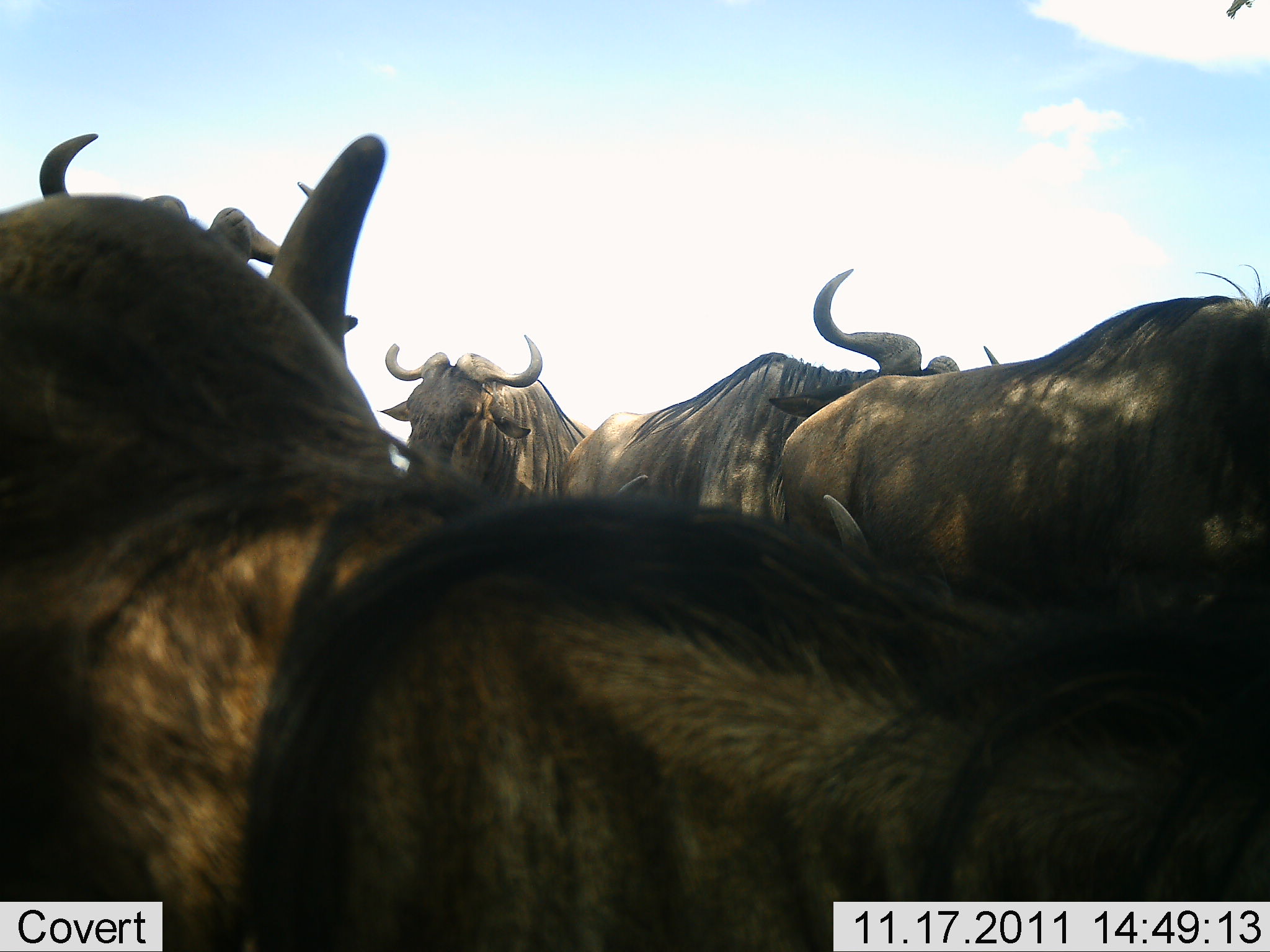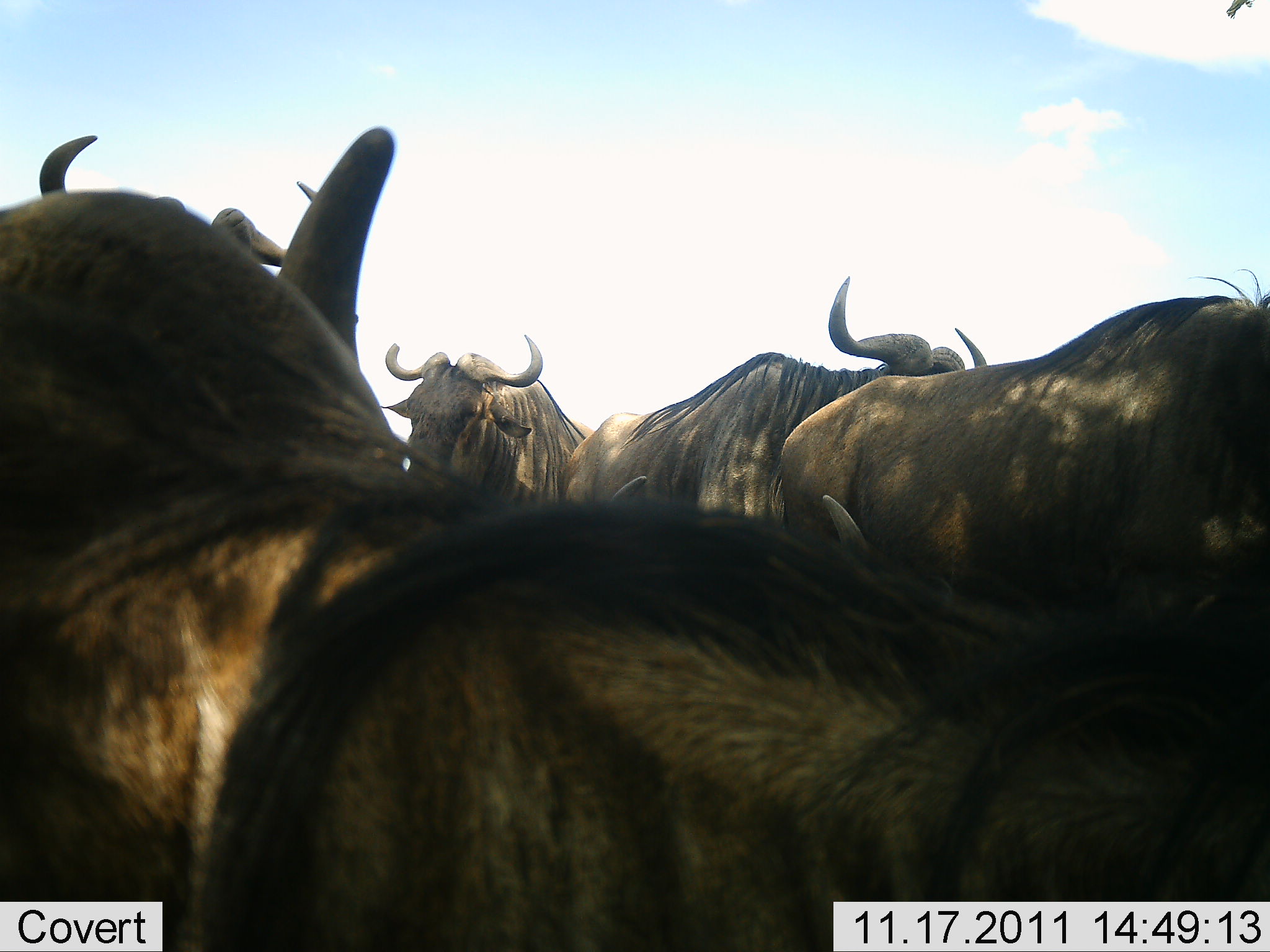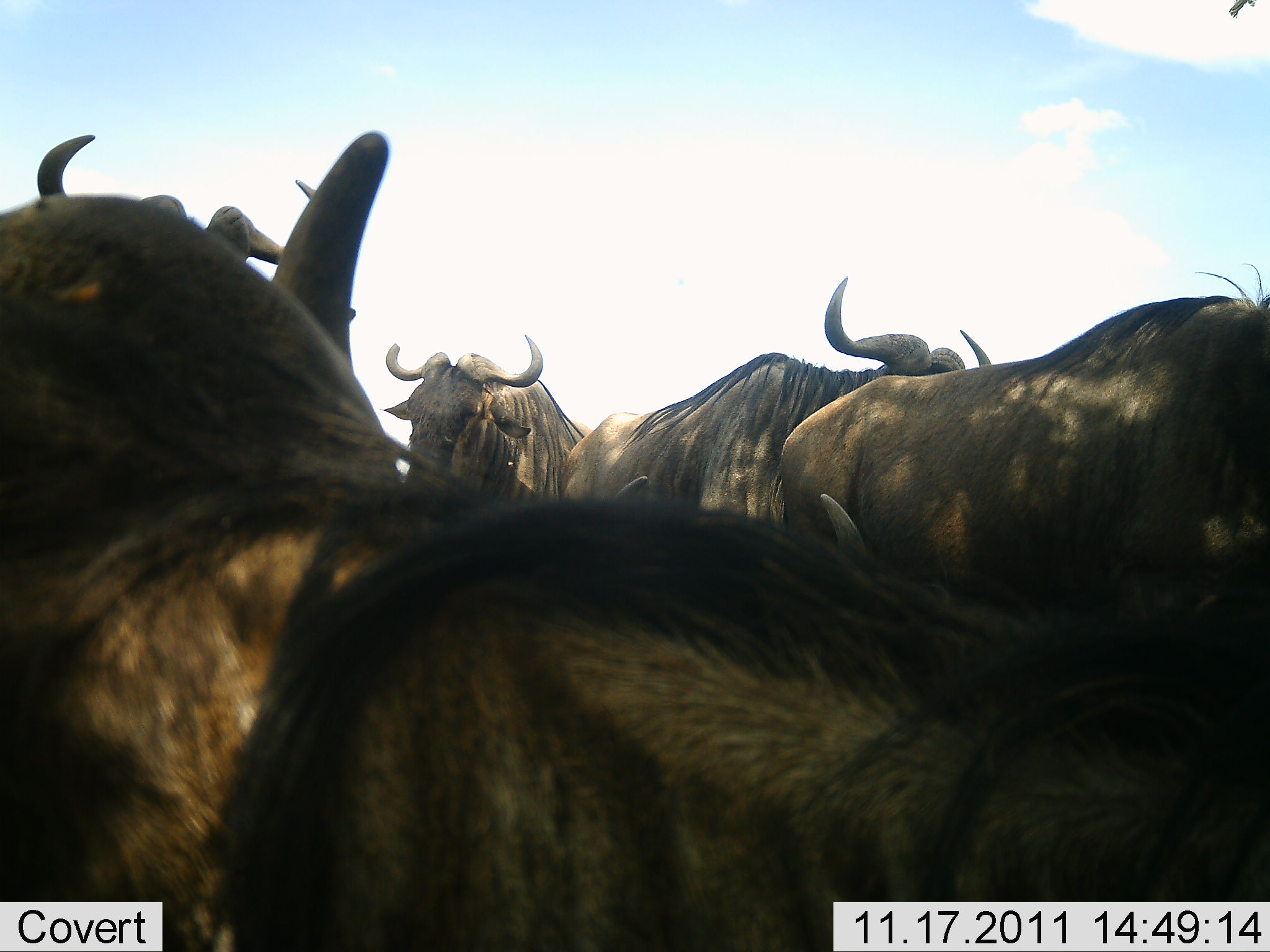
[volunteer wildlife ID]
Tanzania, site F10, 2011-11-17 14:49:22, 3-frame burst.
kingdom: Animalia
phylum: Chordata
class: Mammalia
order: Artiodactyla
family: Bovidae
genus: Connochaetes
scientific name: Connochaetes taurinus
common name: blue wildebeest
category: wildebeest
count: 6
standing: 100%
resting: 10%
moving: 10%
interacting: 20%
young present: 0%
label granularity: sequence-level